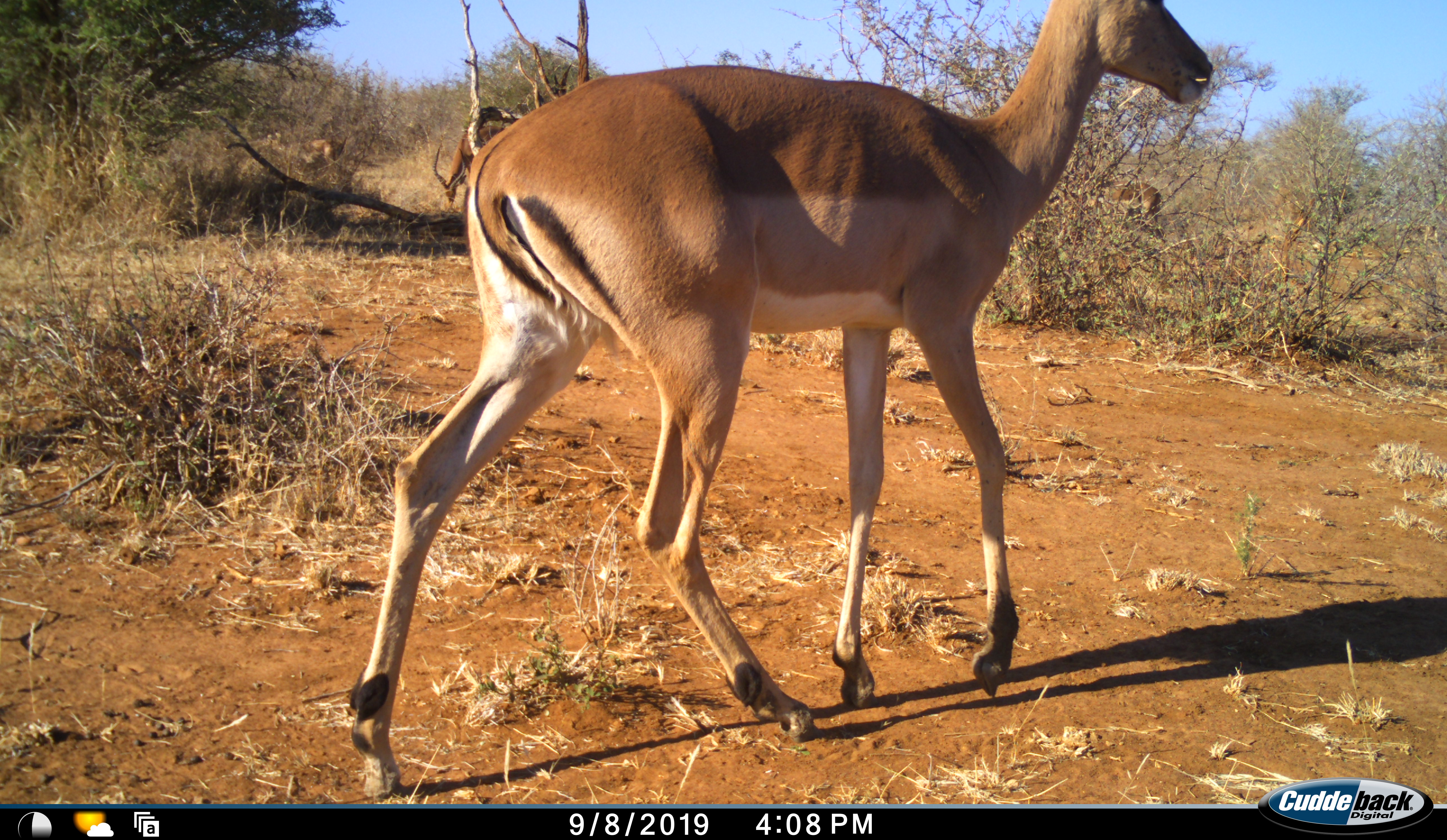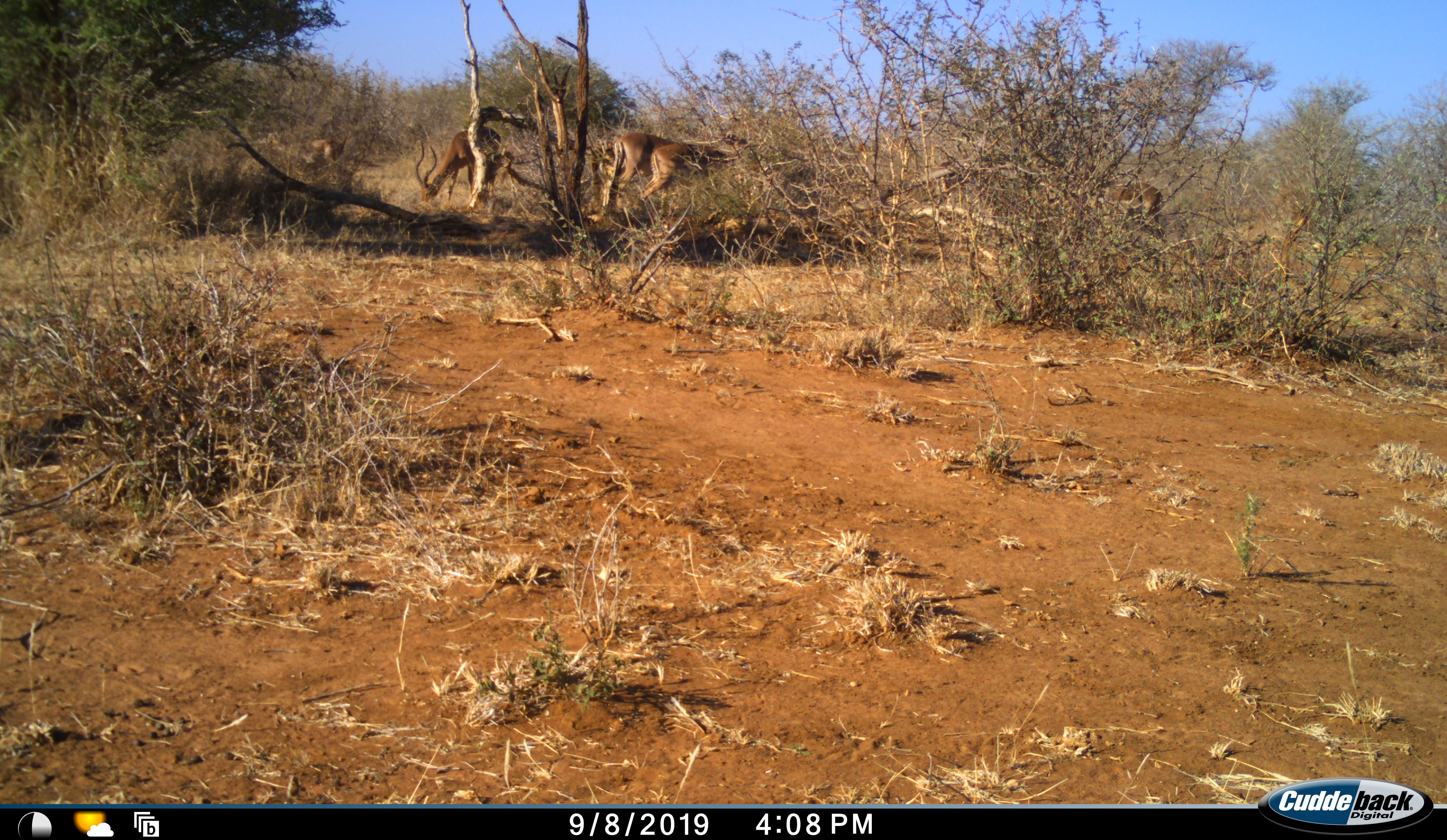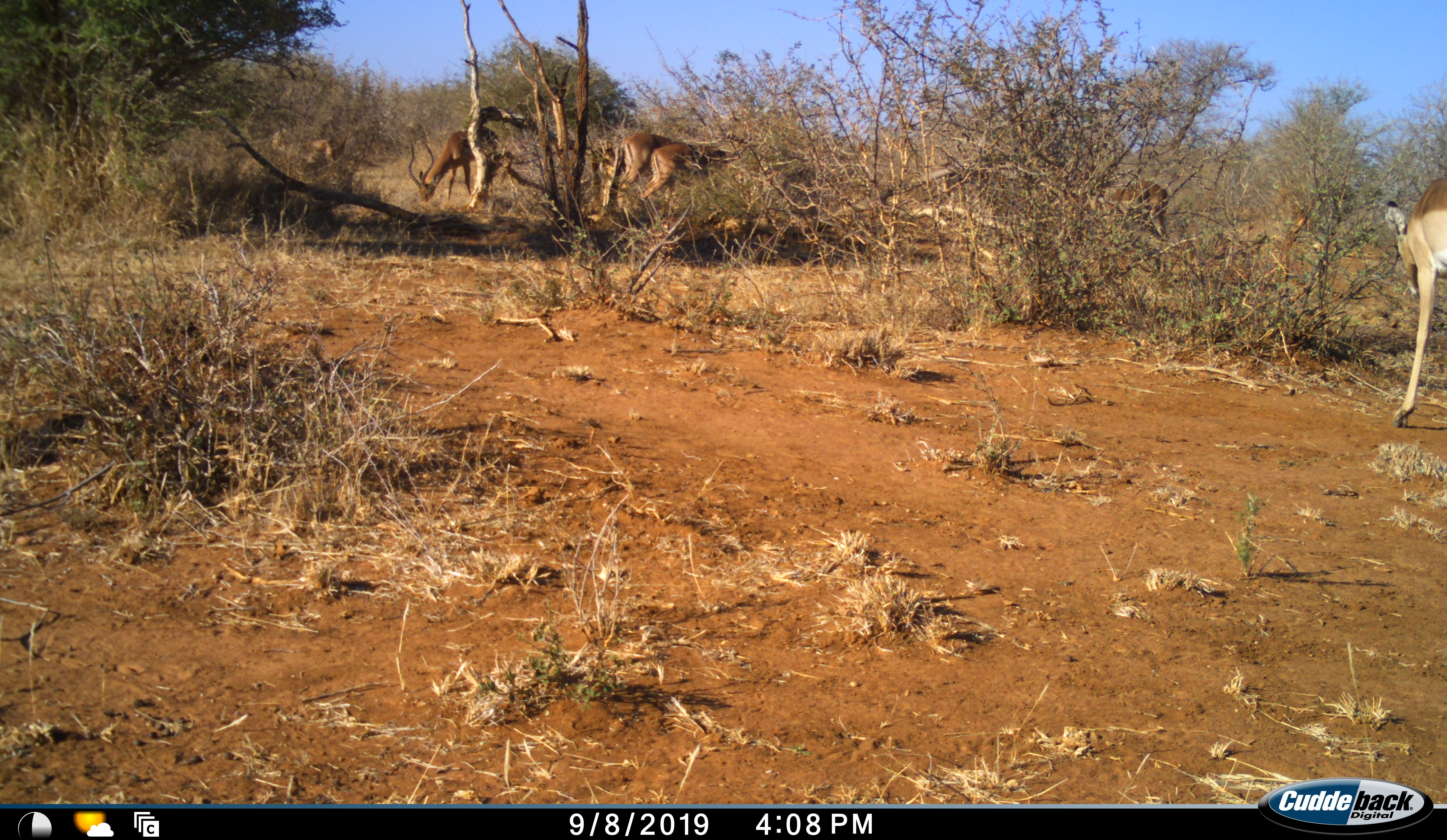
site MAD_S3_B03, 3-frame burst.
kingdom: Animalia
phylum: Chordata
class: Mammalia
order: Artiodactyla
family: Bovidae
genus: Aepyceros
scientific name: Aepyceros melampus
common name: impala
Impala (Aepyceros melampus), count 6. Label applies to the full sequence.